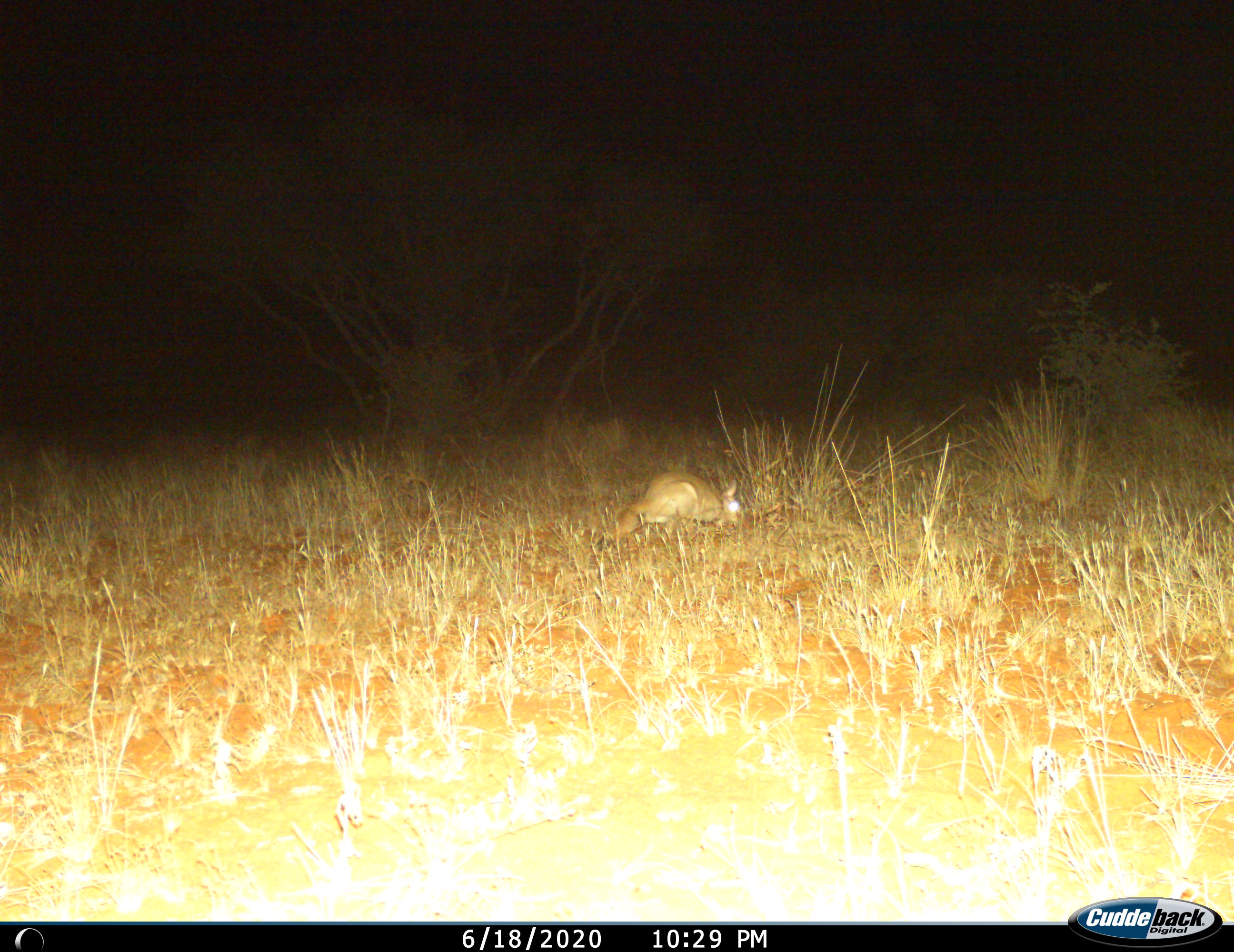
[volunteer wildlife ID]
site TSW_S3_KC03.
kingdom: Animalia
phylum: Chordata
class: Mammalia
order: Rodentia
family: Pedetidae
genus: Pedetes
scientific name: Pedetes capensis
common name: springhare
Springhare (Pedetes capensis), count 1. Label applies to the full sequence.